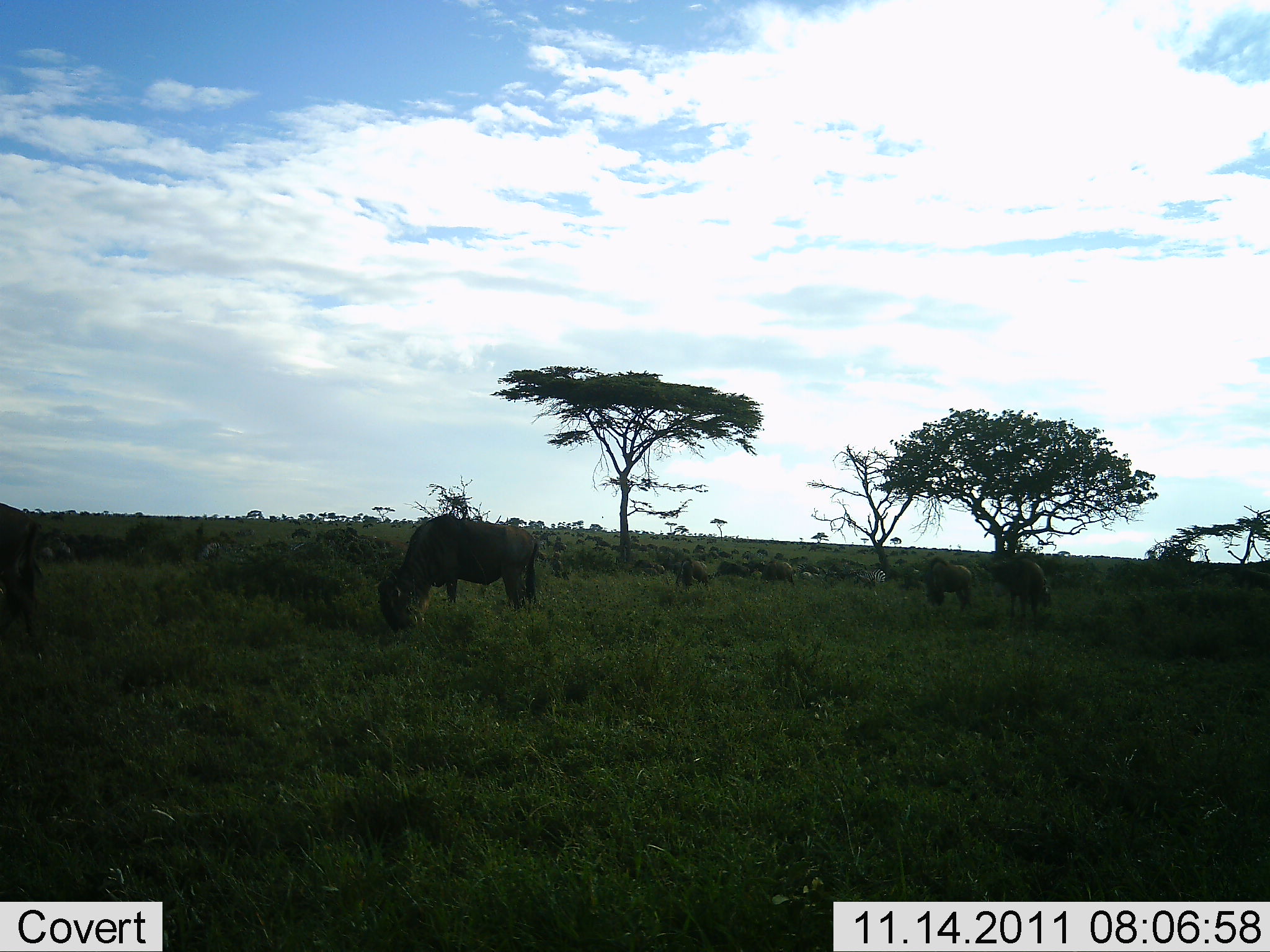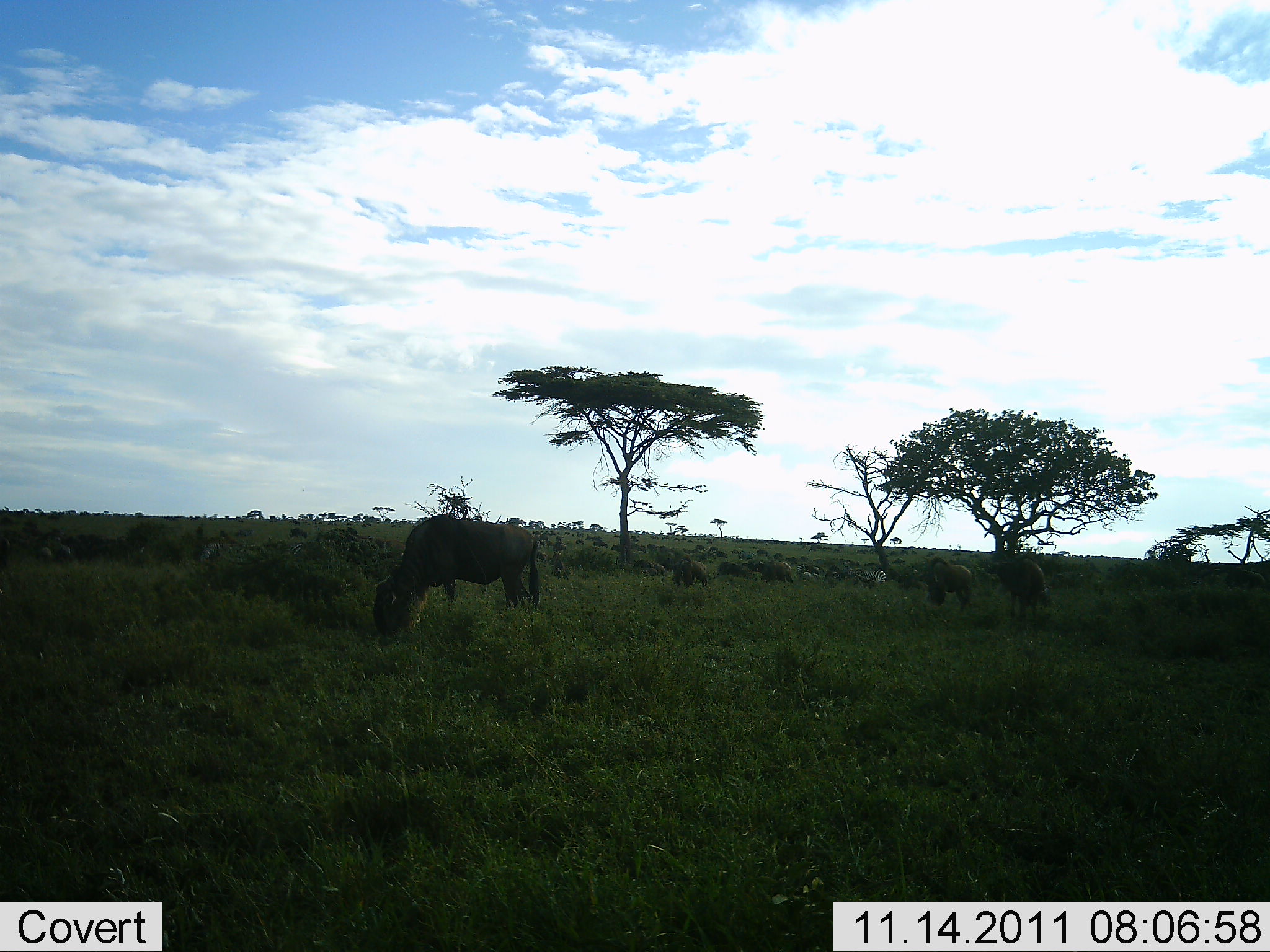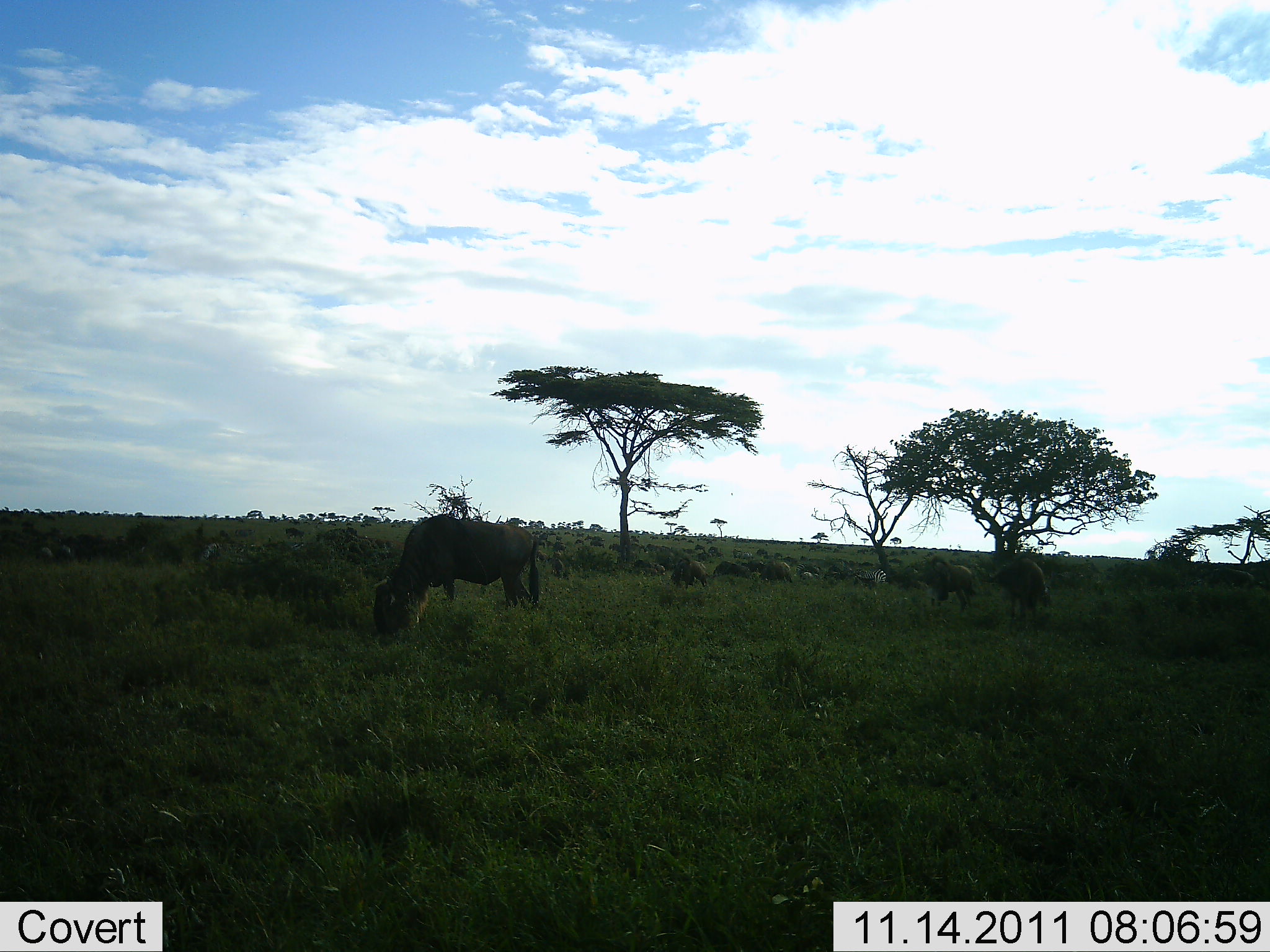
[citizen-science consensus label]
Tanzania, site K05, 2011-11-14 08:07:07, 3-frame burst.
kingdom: Animalia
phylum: Chordata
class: Mammalia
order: Artiodactyla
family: Bovidae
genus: Connochaetes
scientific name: Connochaetes taurinus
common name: blue wildebeest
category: wildebeest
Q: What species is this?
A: Wildebeest (blue wildebeest) (Connochaetes taurinus).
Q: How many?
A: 11-50.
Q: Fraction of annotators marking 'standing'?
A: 32%.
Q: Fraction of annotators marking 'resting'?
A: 11%.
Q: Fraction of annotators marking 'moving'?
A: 21%.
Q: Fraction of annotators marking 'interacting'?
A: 0%.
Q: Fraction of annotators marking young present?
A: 0%.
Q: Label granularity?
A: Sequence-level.